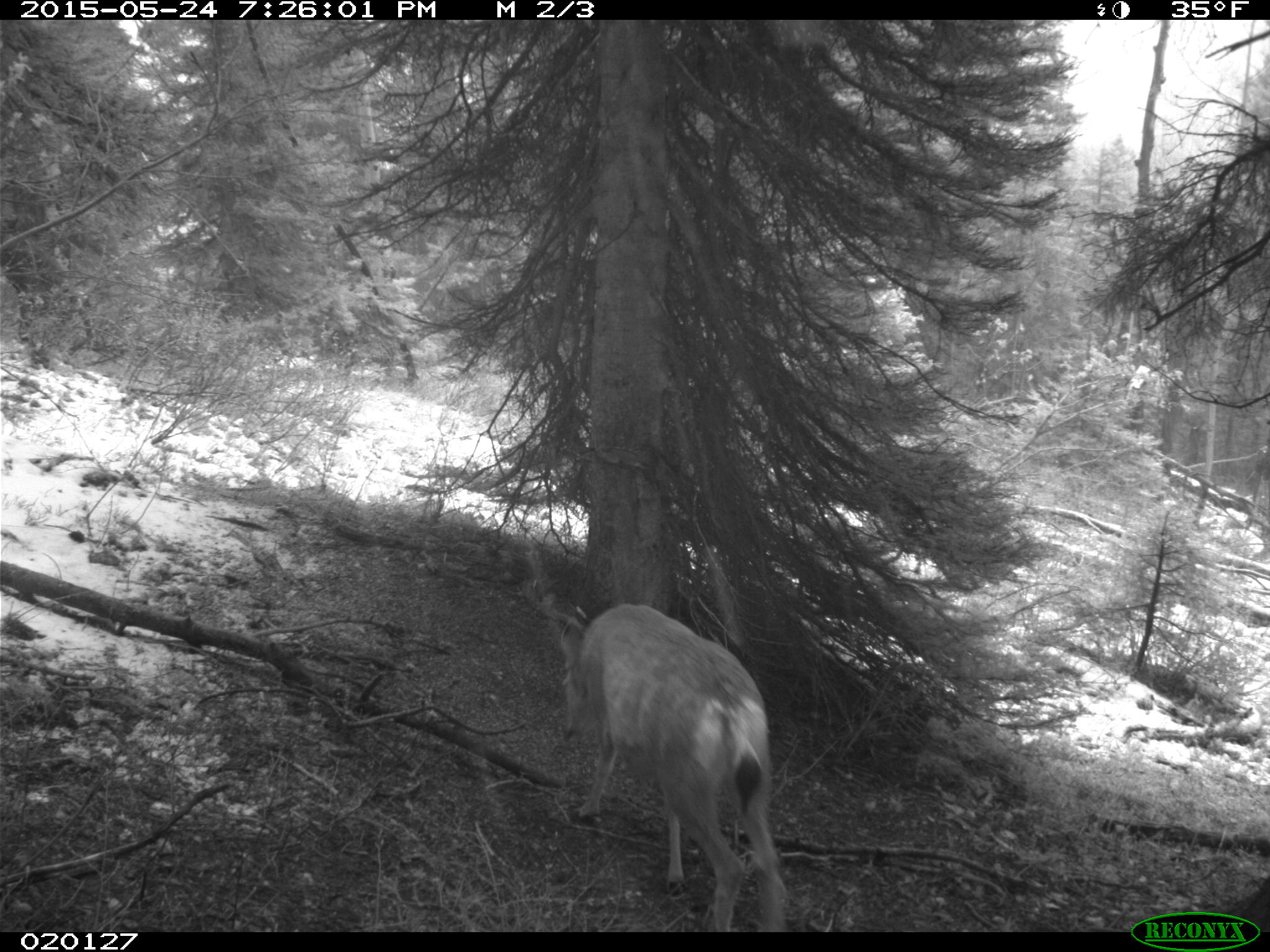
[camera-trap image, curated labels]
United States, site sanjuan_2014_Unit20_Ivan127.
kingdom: Animalia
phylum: Chordata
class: Mammalia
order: Artiodactyla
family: Cervidae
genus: Odocoileus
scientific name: Odocoileus hemionus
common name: mule deer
Odocoileus hemionus (mule deer).